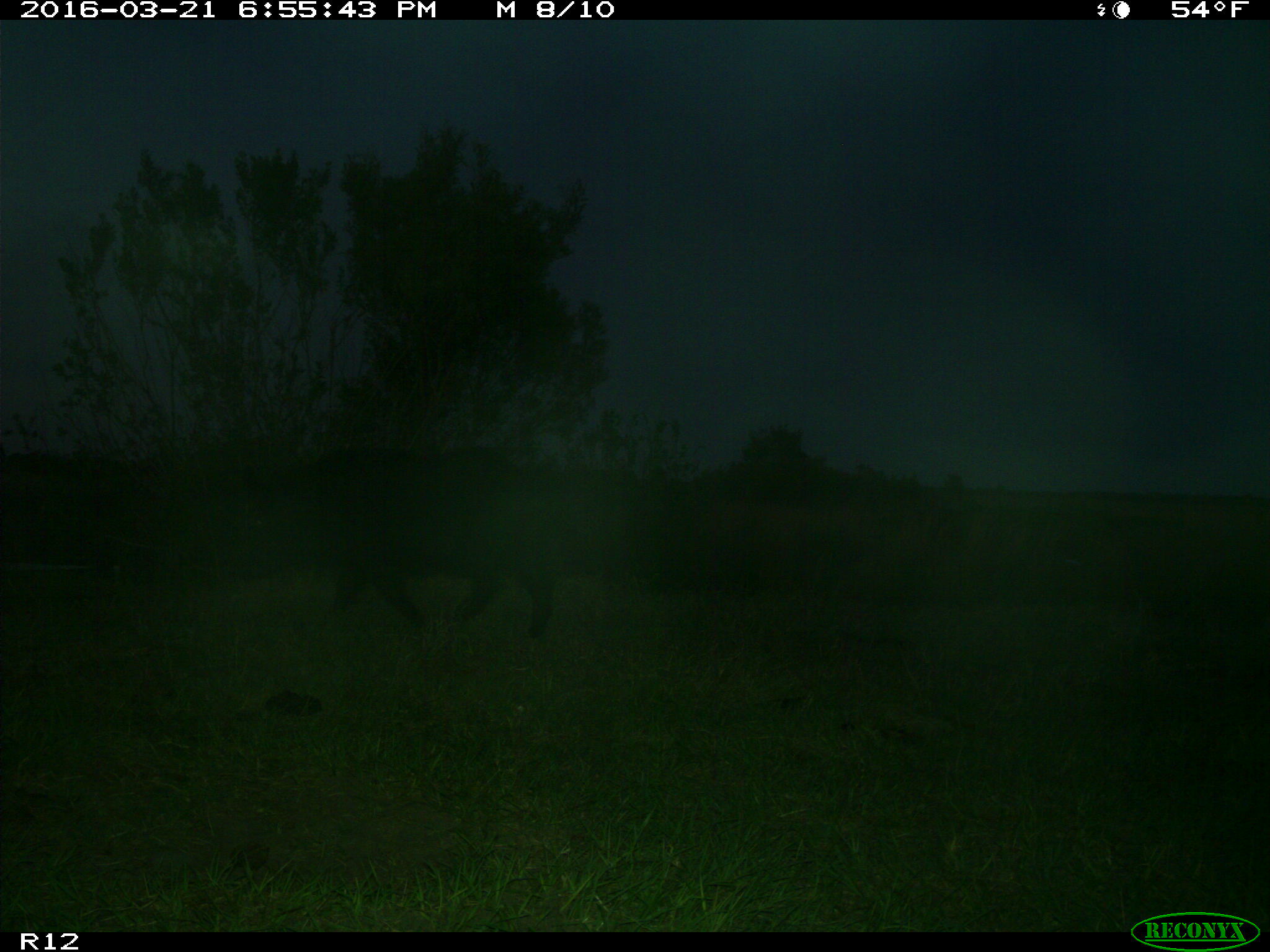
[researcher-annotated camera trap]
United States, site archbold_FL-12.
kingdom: Animalia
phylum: Chordata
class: Mammalia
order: Artiodactyla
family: Suidae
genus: Sus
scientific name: Sus scrofa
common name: wild boar